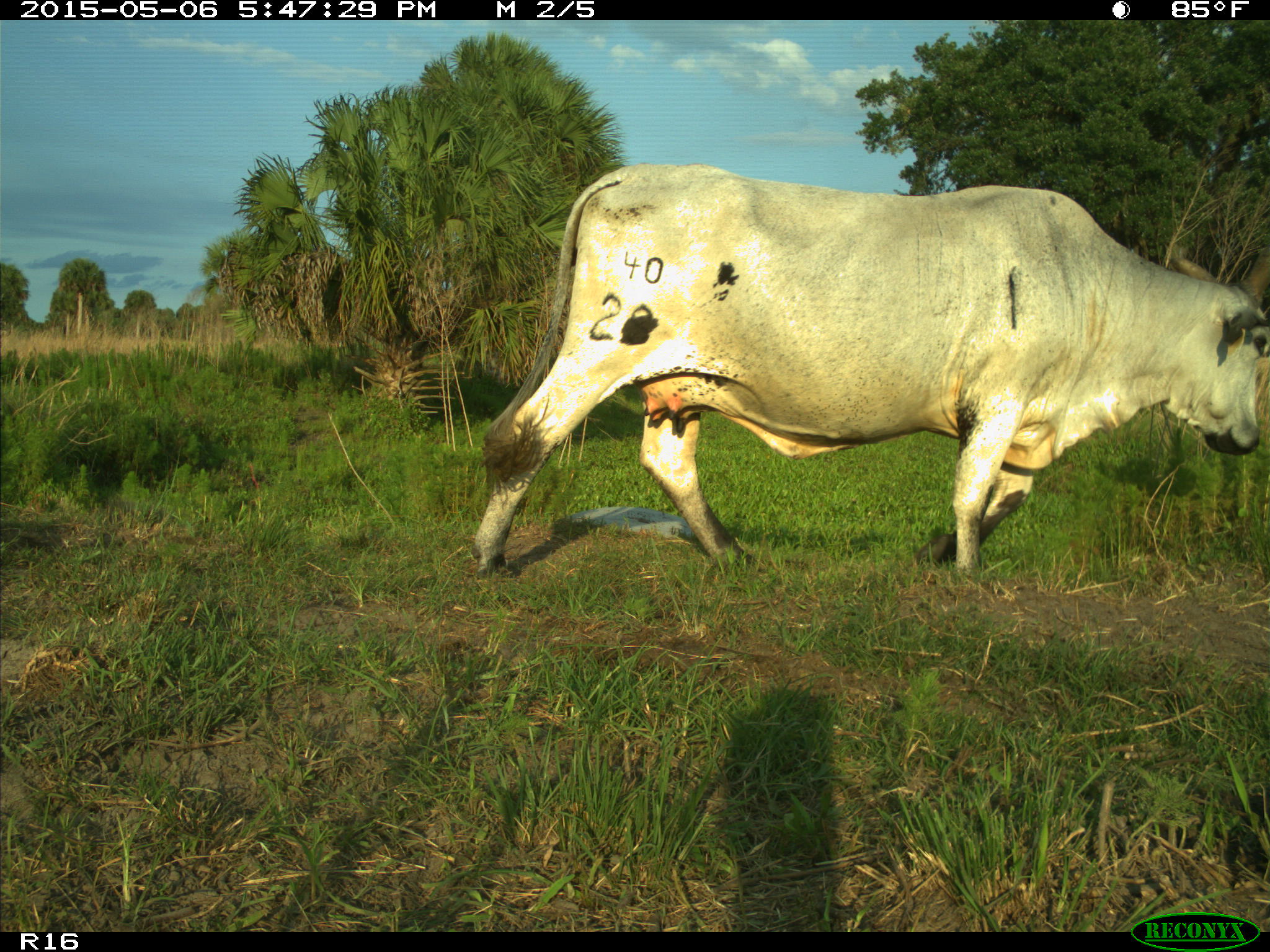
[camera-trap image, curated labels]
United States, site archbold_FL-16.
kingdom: Animalia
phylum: Chordata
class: Mammalia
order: Artiodactyla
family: Bovidae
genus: Bos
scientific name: Bos taurus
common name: domestic cow